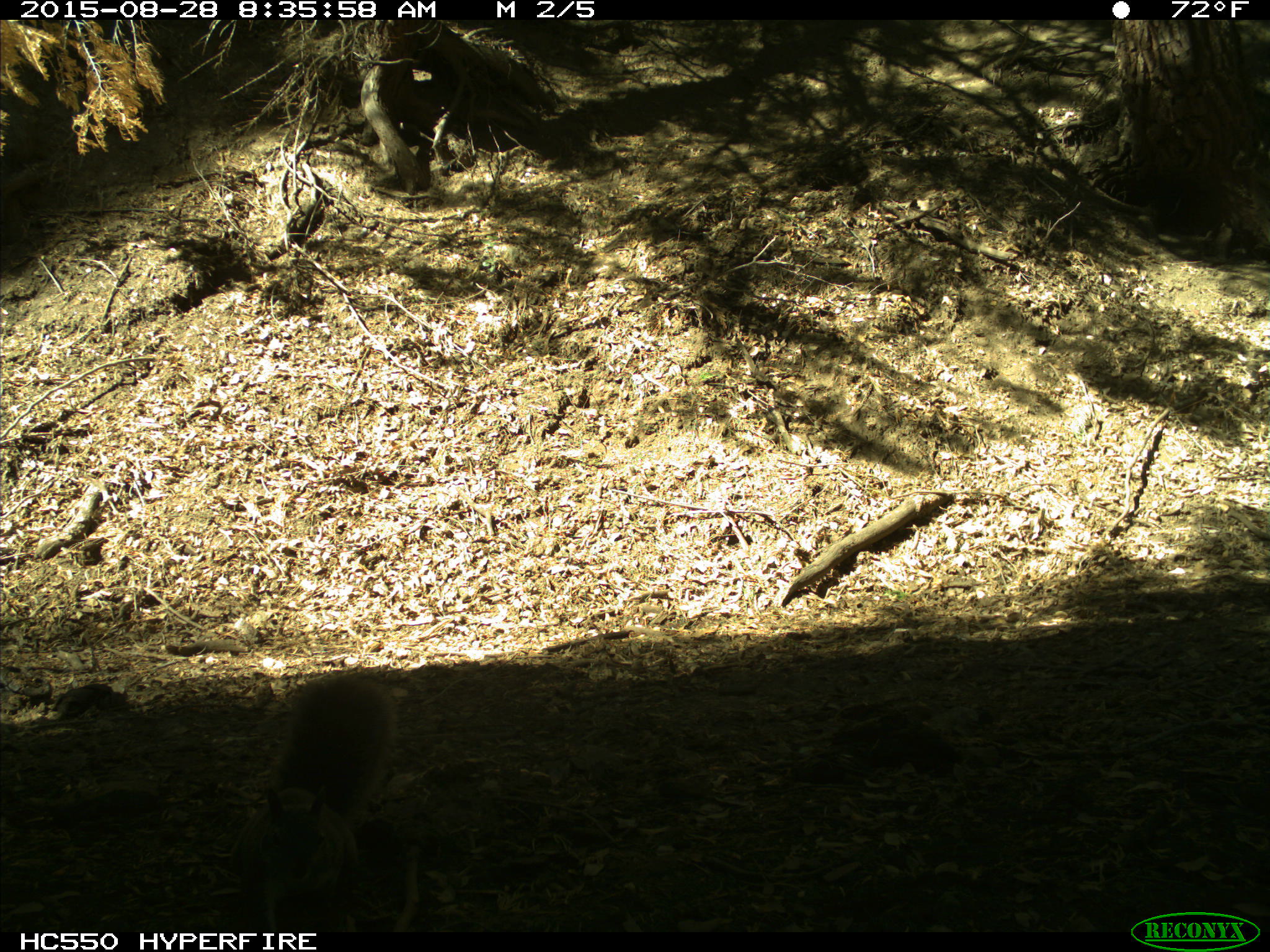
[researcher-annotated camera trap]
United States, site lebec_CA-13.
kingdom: Animalia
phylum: Chordata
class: Mammalia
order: Rodentia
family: Sciuridae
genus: Sciurus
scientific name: Sciurus carolinensis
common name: eastern gray squirrel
Sciurus carolinensis (eastern gray squirrel).